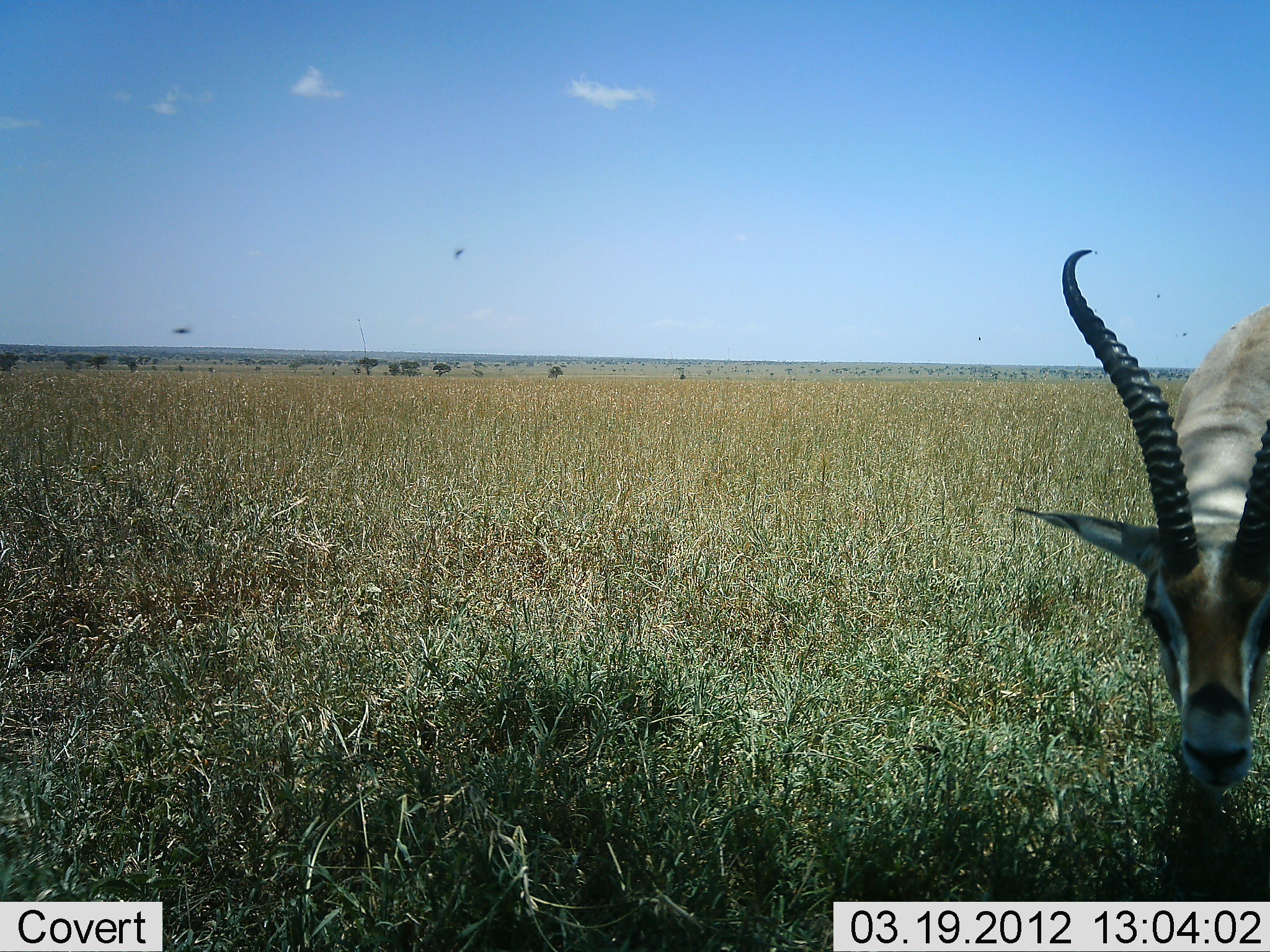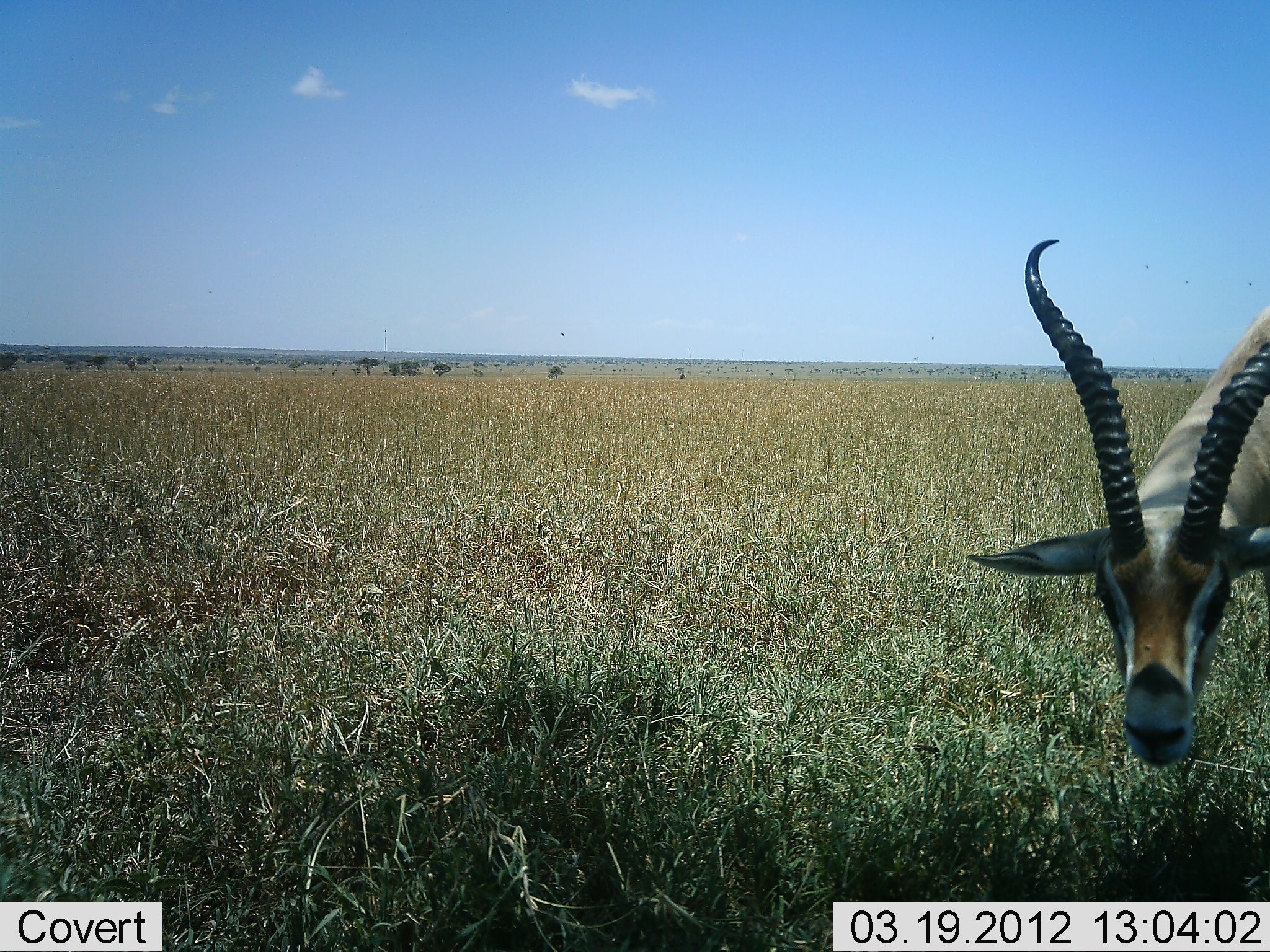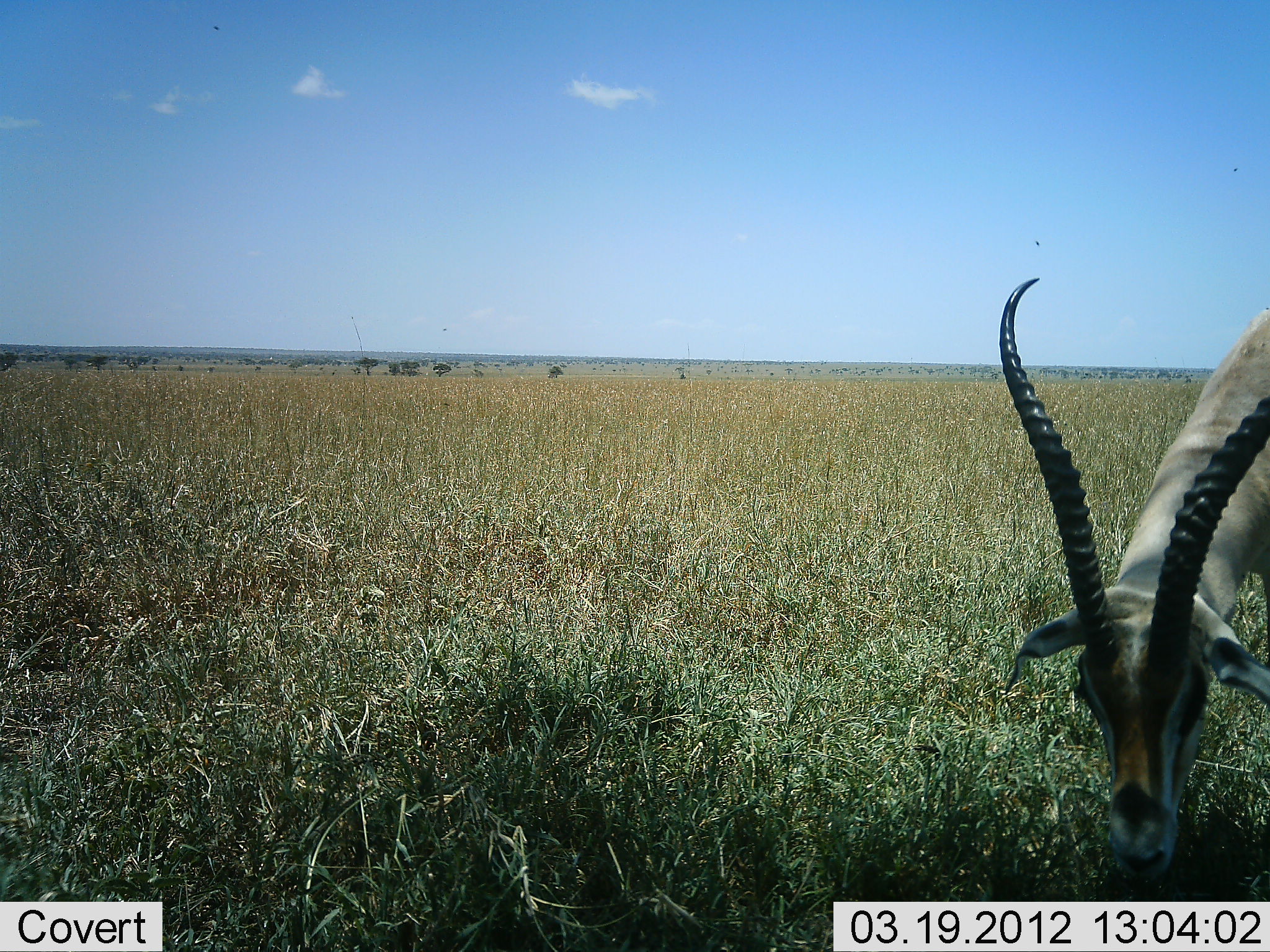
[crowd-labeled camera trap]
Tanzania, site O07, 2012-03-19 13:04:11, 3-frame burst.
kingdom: Animalia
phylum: Chordata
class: Mammalia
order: Artiodactyla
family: Bovidae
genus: Eudorcas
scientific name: Eudorcas thomsonii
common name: thomson's gazelle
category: gazellethomsons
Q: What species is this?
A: Gazellethomsons (thomson's gazelle) (Eudorcas thomsonii).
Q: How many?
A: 1.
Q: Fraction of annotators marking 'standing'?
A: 60%.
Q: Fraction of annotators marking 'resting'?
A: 0%.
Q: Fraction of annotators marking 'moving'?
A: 0%.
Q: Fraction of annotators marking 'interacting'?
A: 0%.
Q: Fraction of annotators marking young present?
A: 0%.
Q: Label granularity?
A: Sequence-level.